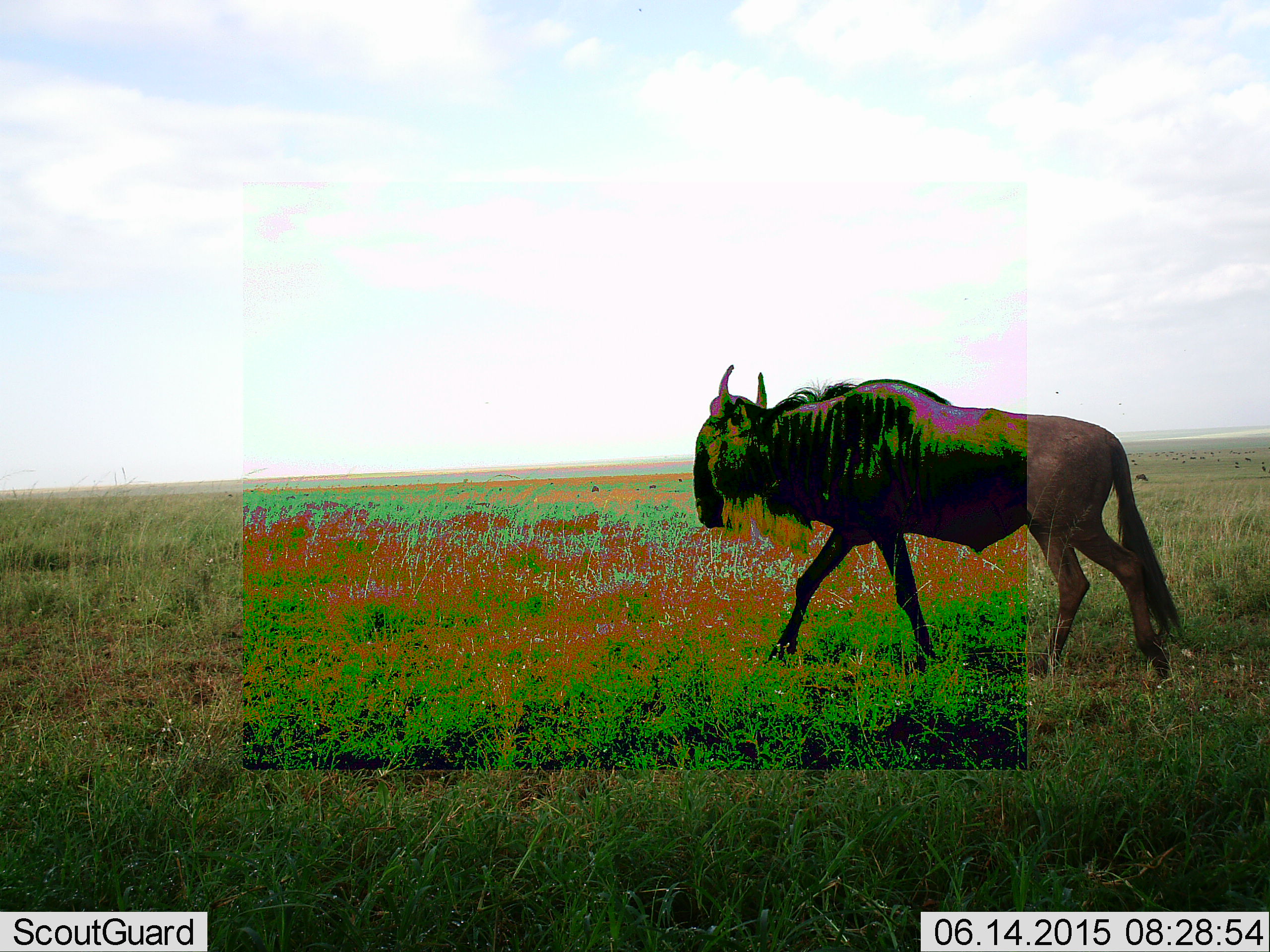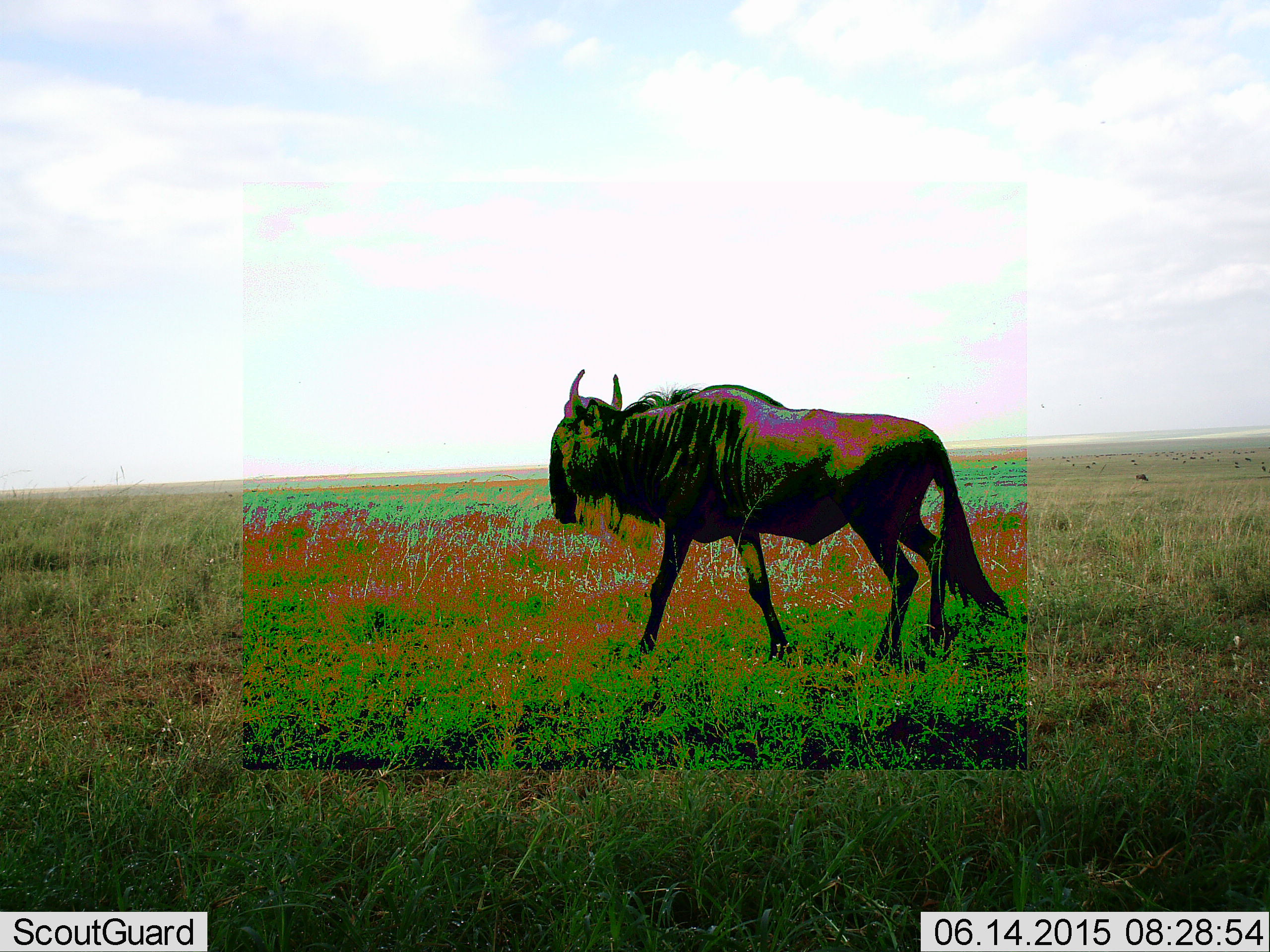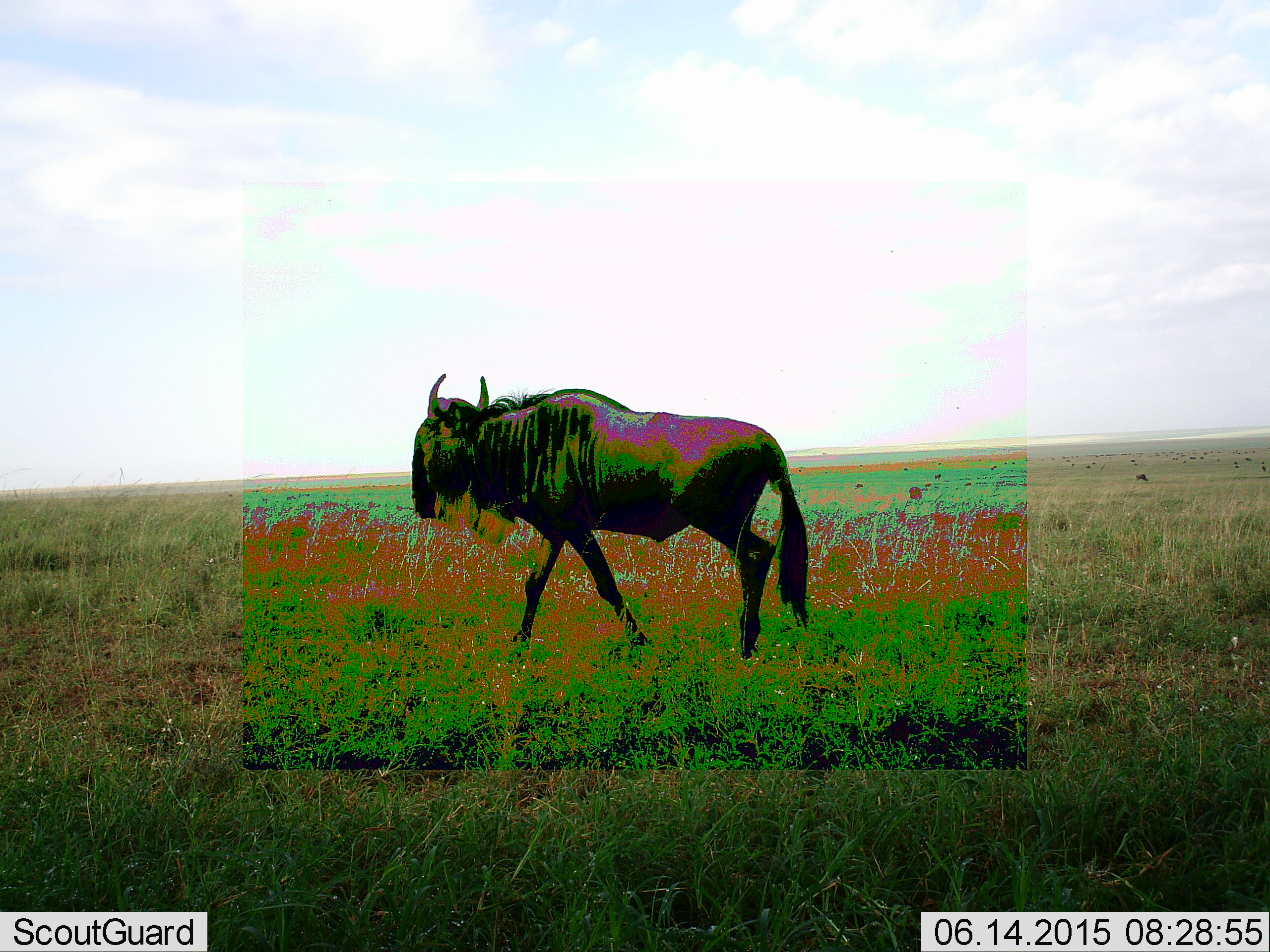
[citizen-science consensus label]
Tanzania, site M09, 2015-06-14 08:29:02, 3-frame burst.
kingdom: Animalia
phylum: Chordata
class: Mammalia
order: Artiodactyla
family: Bovidae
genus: Connochaetes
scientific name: Connochaetes taurinus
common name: blue wildebeest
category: wildebeest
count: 1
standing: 0%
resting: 0%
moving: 100%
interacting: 0%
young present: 0%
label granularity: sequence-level